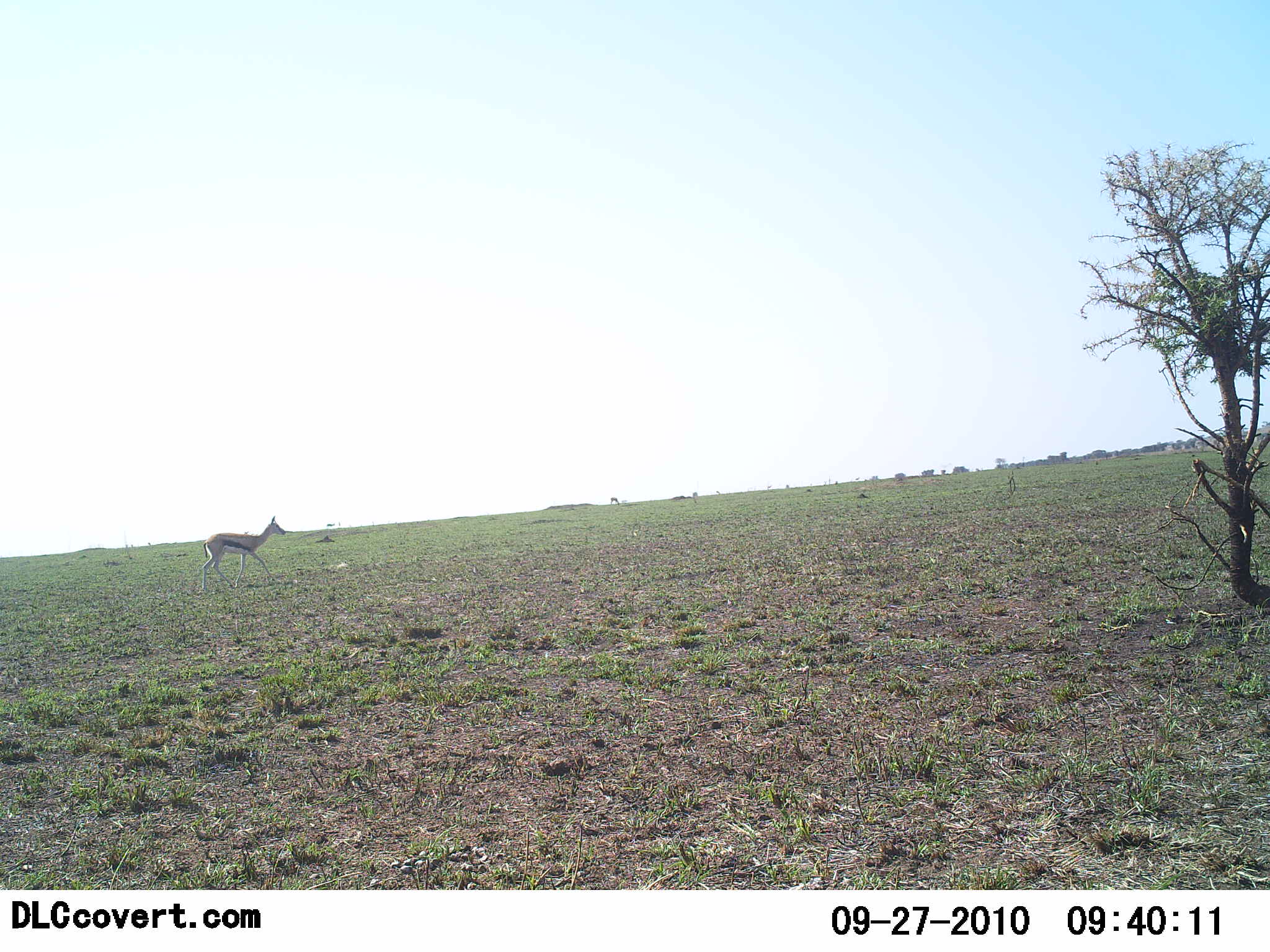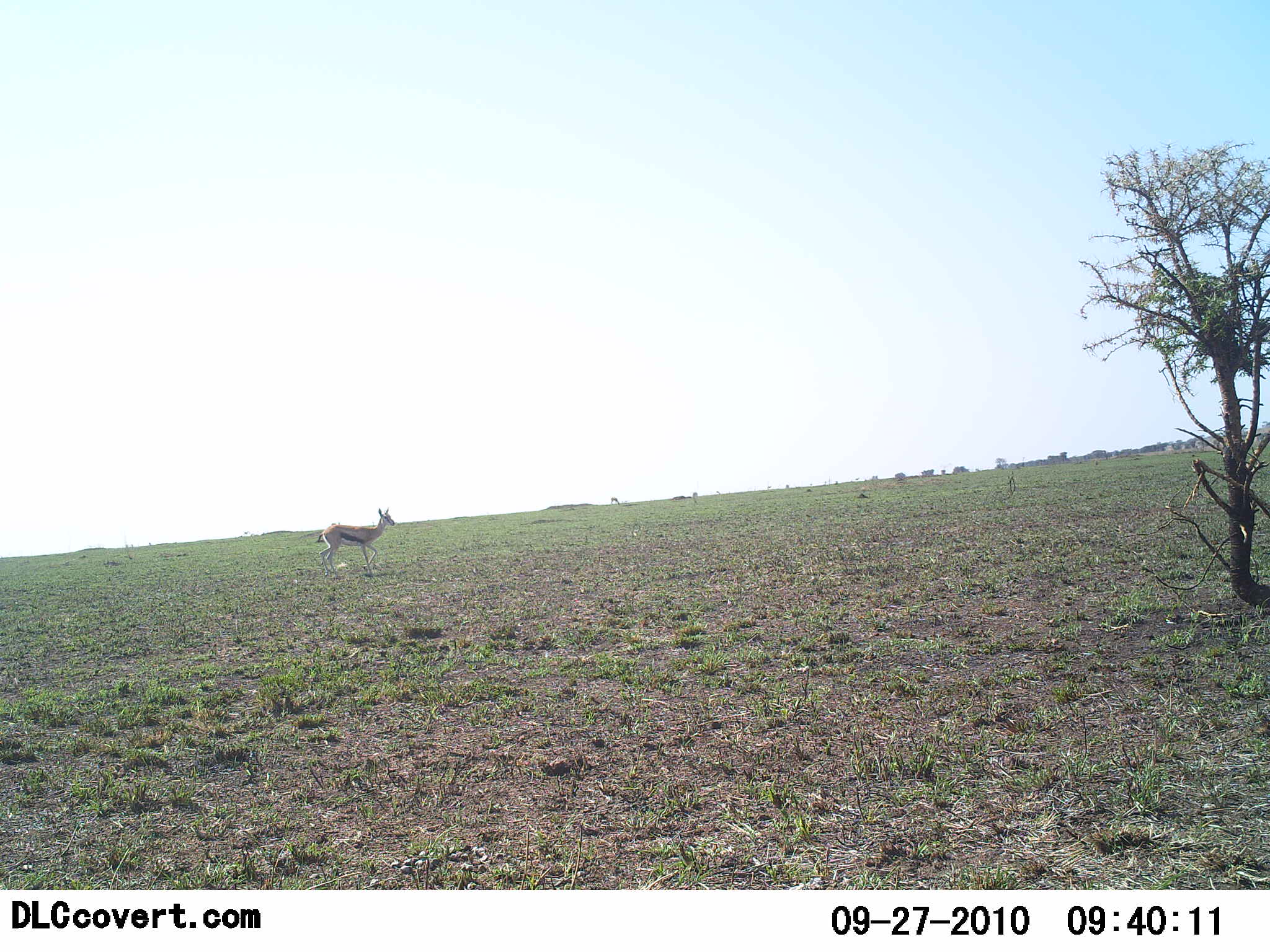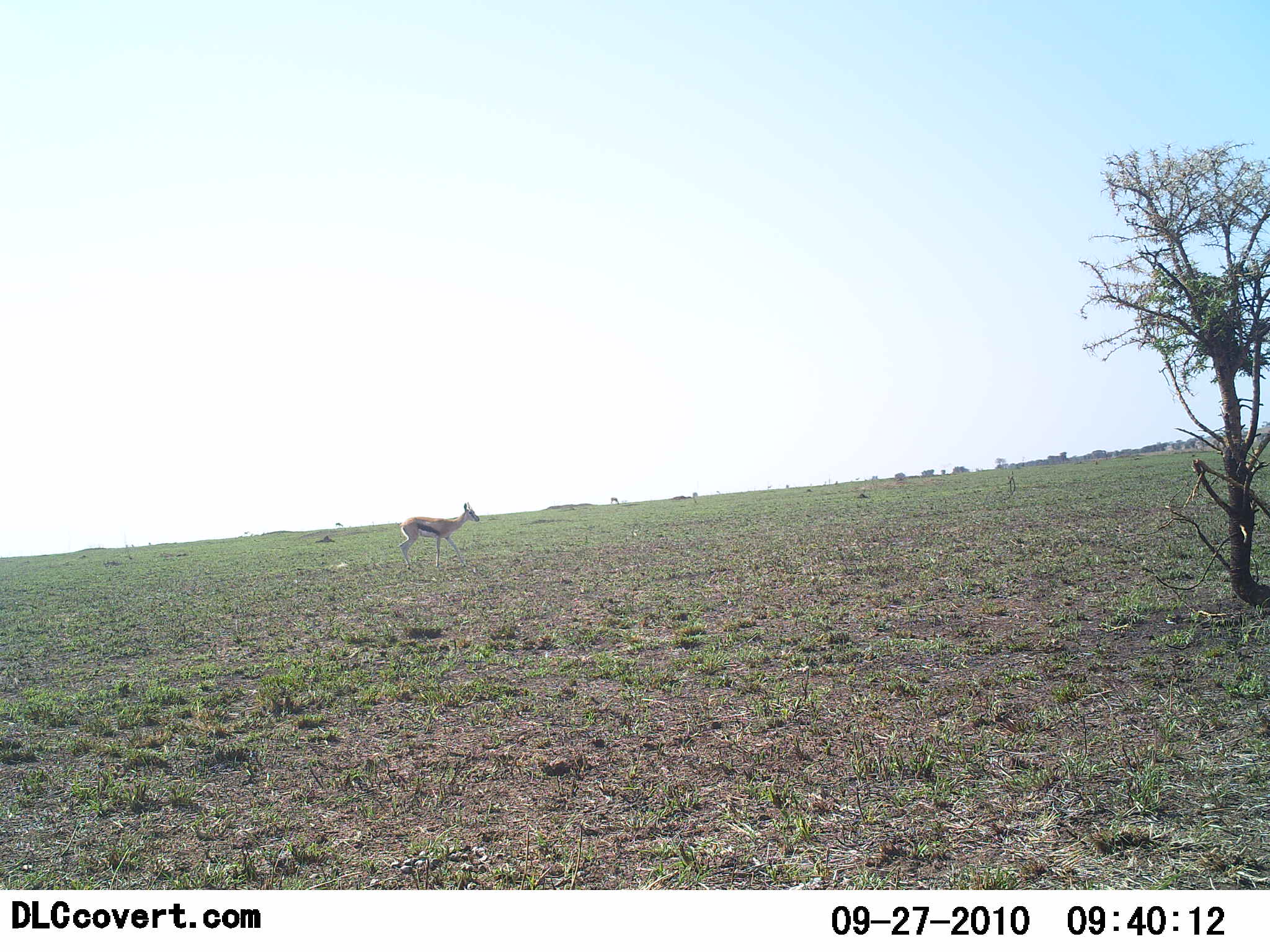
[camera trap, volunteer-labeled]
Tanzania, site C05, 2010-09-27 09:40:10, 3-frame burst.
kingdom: Animalia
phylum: Chordata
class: Mammalia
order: Artiodactyla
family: Bovidae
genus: Eudorcas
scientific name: Eudorcas thomsonii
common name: thomson's gazelle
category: gazellethomsons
Gazellethomsons (thomson's gazelle) (Eudorcas thomsonii), count 1. Behavior (volunteer vote fractions): standing 6%, resting 0%, moving 94%, interacting 0%. Young present (vote fraction): 0%. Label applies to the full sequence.